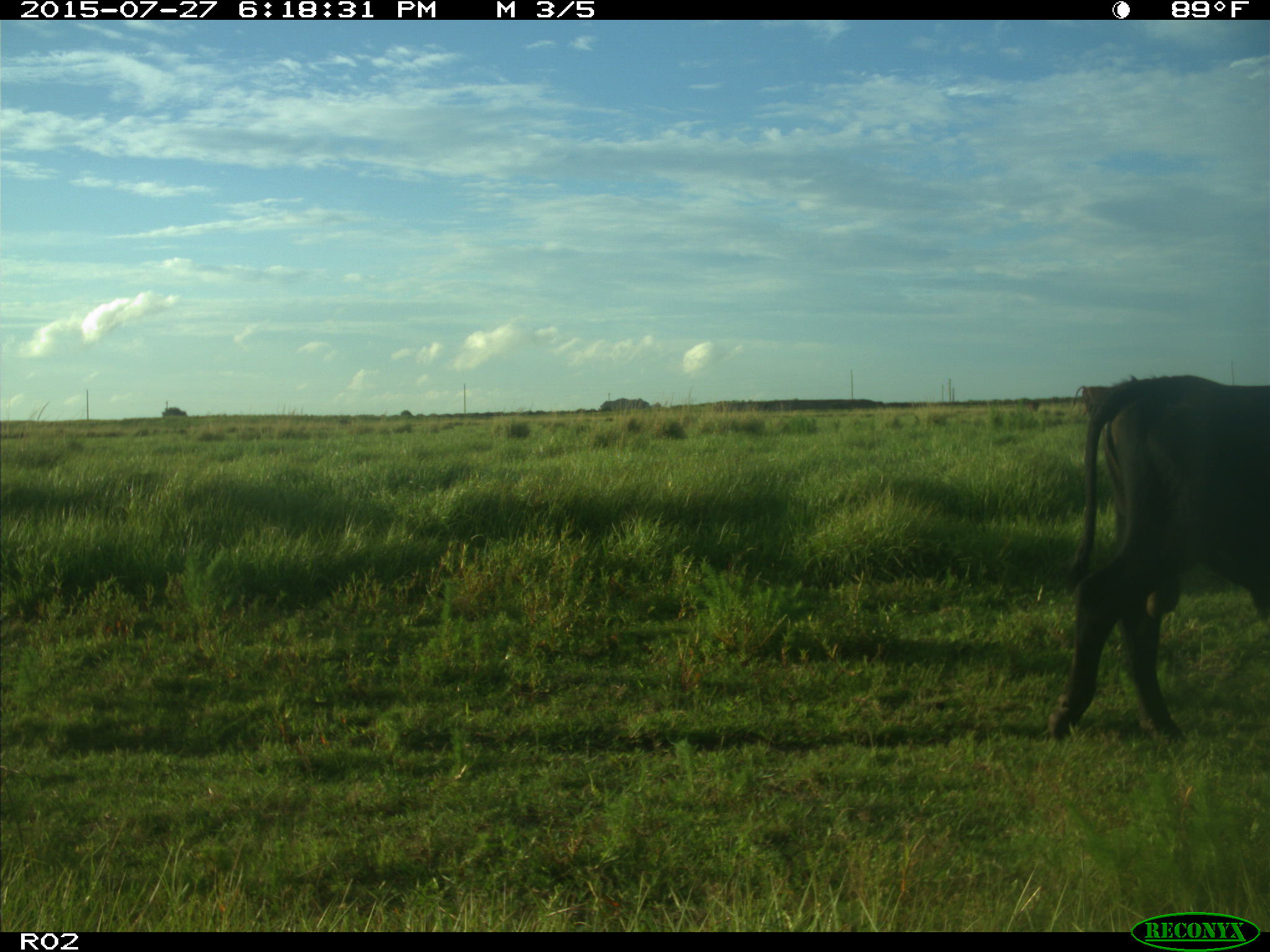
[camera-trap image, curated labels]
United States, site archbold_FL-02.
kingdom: Animalia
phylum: Chordata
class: Mammalia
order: Artiodactyla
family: Bovidae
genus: Bos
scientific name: Bos taurus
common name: domestic cow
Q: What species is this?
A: Bos taurus (domestic cow).